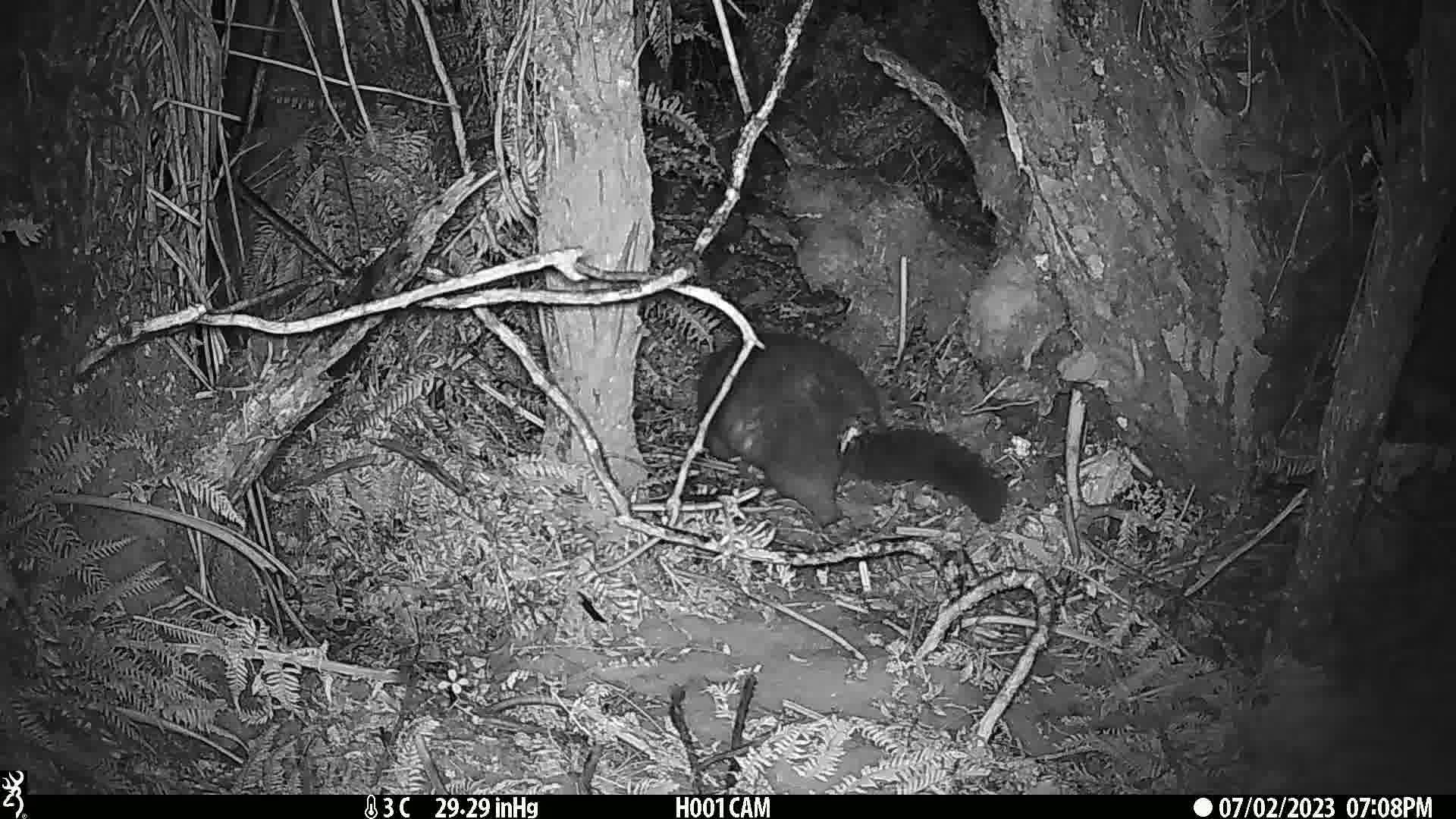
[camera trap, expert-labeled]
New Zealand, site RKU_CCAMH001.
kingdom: Animalia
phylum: Chordata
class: Mammalia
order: Diprotodontia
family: Phalangeridae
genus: Trichosurus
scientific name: Trichosurus vulpecula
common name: common brushtail possum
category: possum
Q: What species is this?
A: Possum (common brushtail possum) (Trichosurus vulpecula).